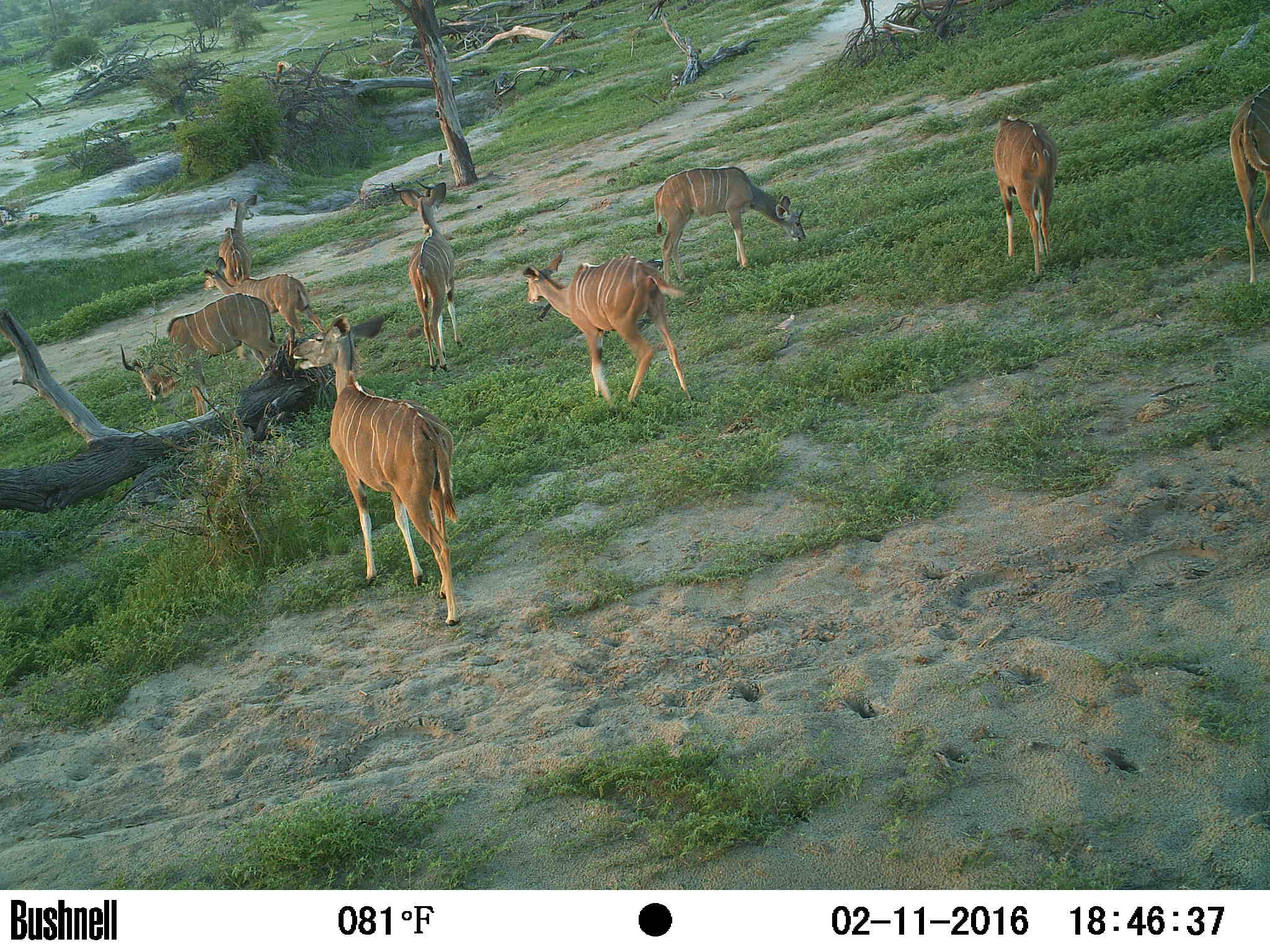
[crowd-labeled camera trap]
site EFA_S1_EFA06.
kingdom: Animalia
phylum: Chordata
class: Mammalia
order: Artiodactyla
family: Bovidae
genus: Tragelaphus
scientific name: Tragelaphus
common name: kudu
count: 10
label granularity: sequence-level